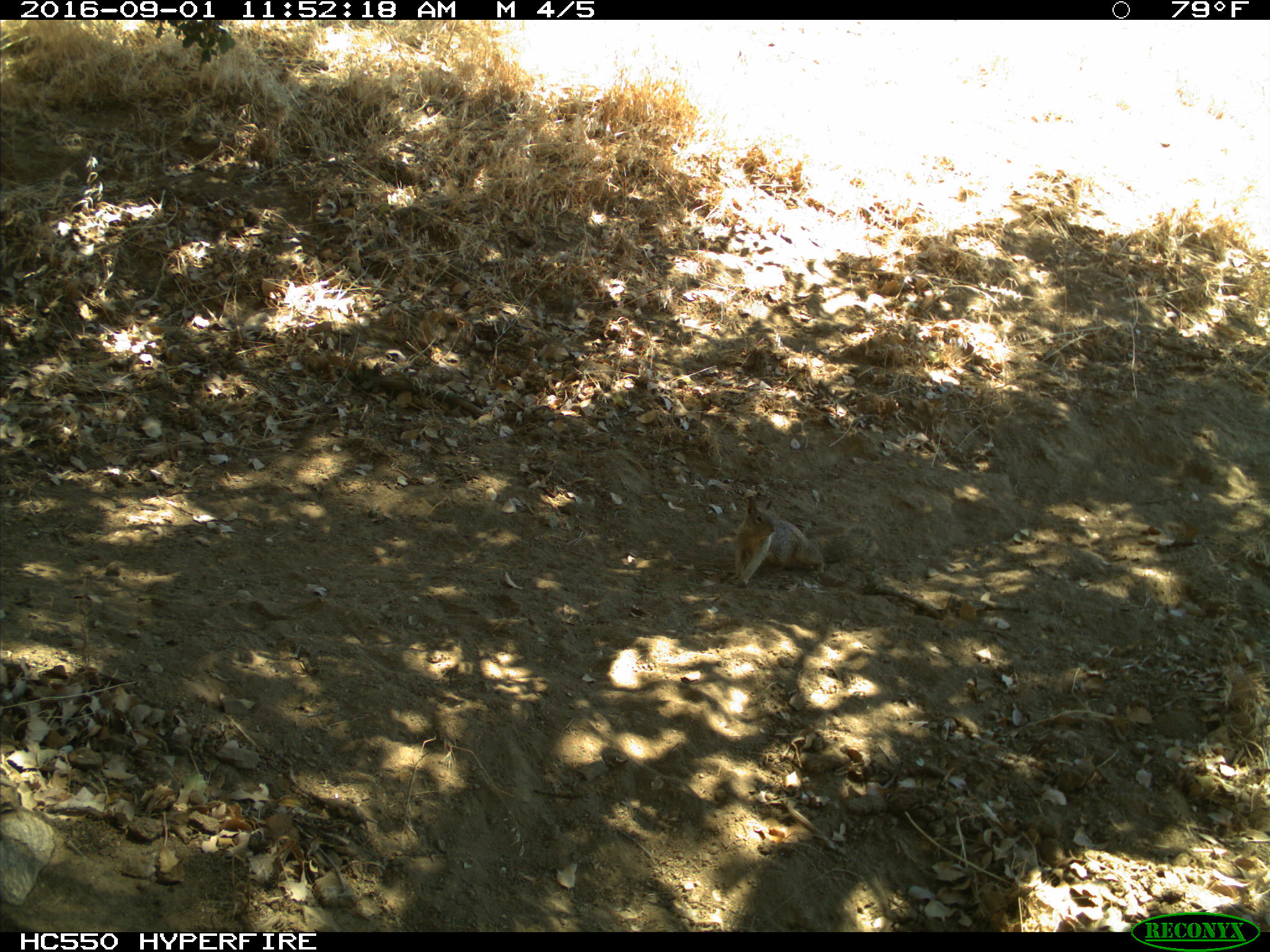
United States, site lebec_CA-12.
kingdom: Animalia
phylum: Chordata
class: Mammalia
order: Rodentia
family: Sciuridae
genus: Otospermophilus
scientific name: Otospermophilus beecheyi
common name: california ground squirrel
Otospermophilus beecheyi (california ground squirrel).